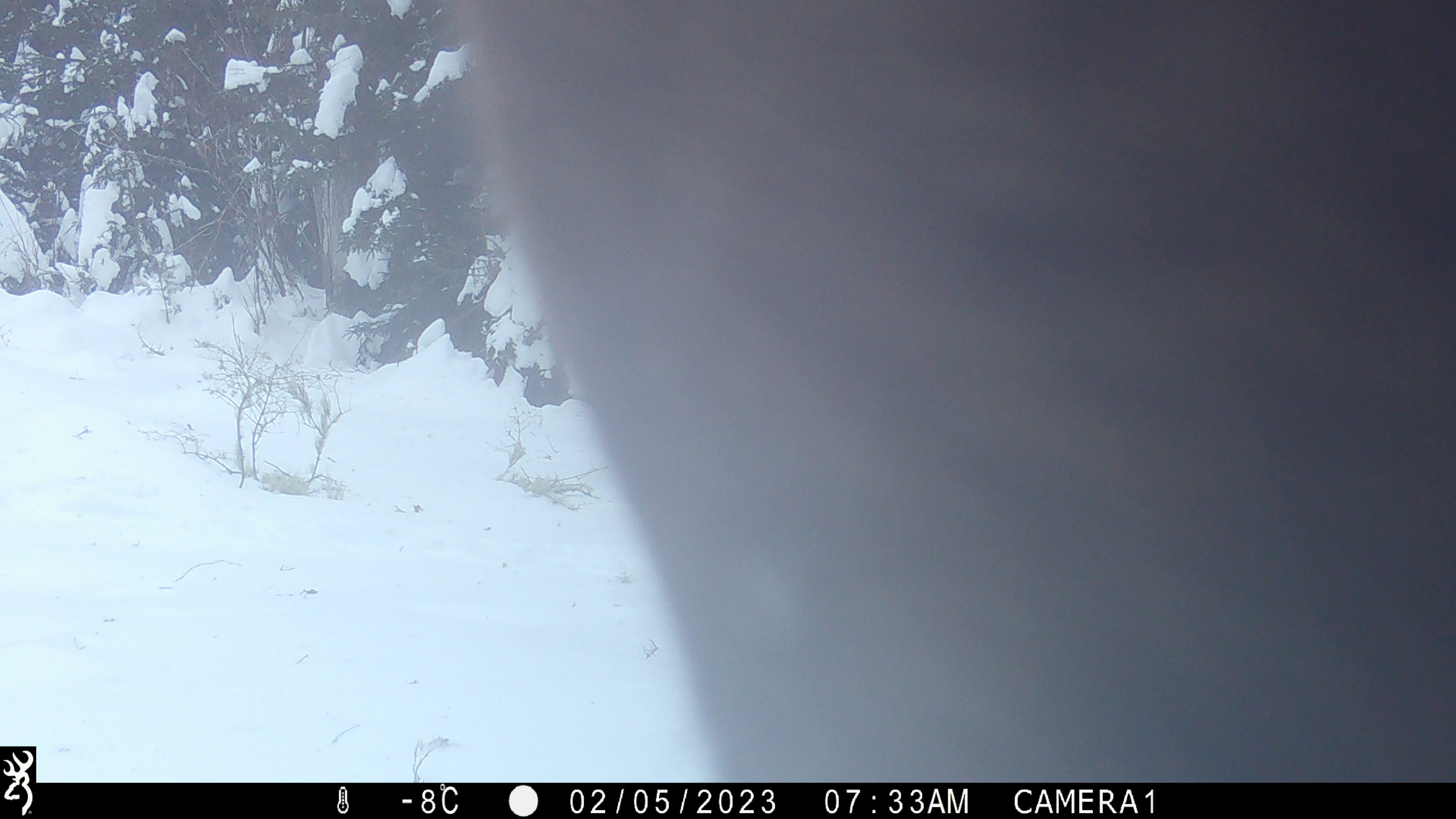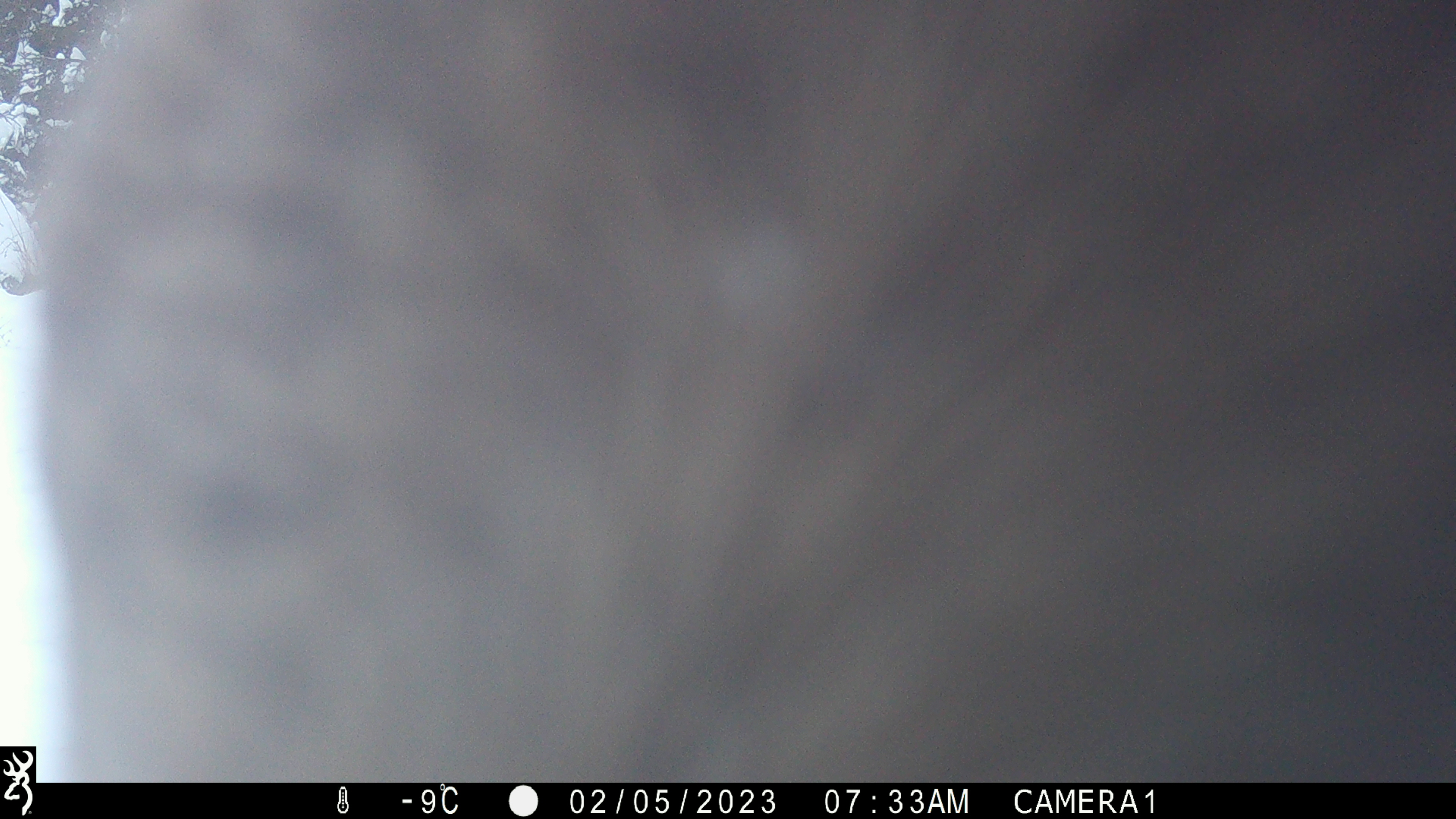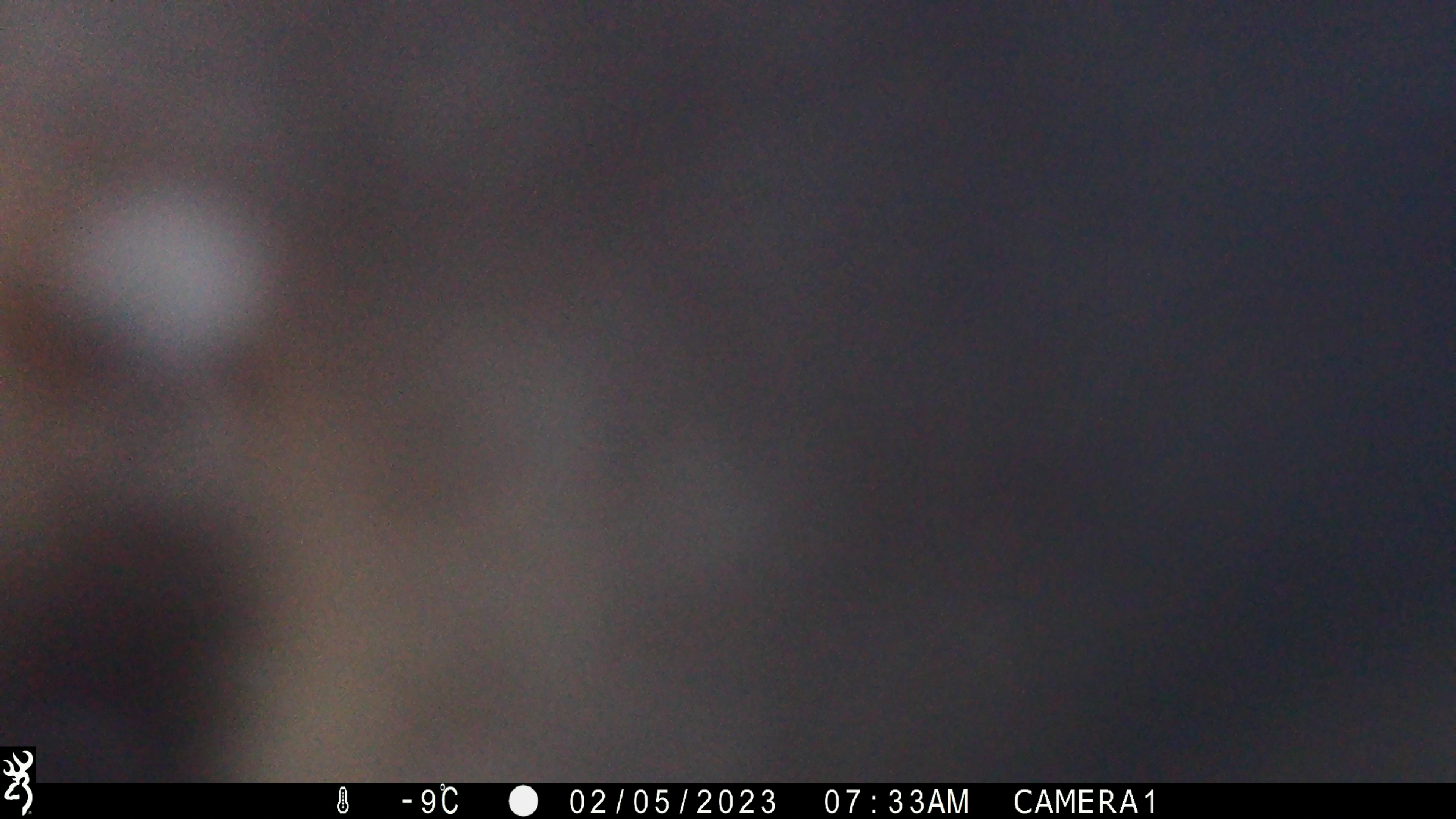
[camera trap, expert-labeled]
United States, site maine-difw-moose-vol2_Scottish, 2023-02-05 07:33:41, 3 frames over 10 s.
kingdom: Animalia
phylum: Chordata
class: Mammalia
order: Artiodactyla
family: Cervidae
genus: Alces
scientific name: Alces alces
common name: moose